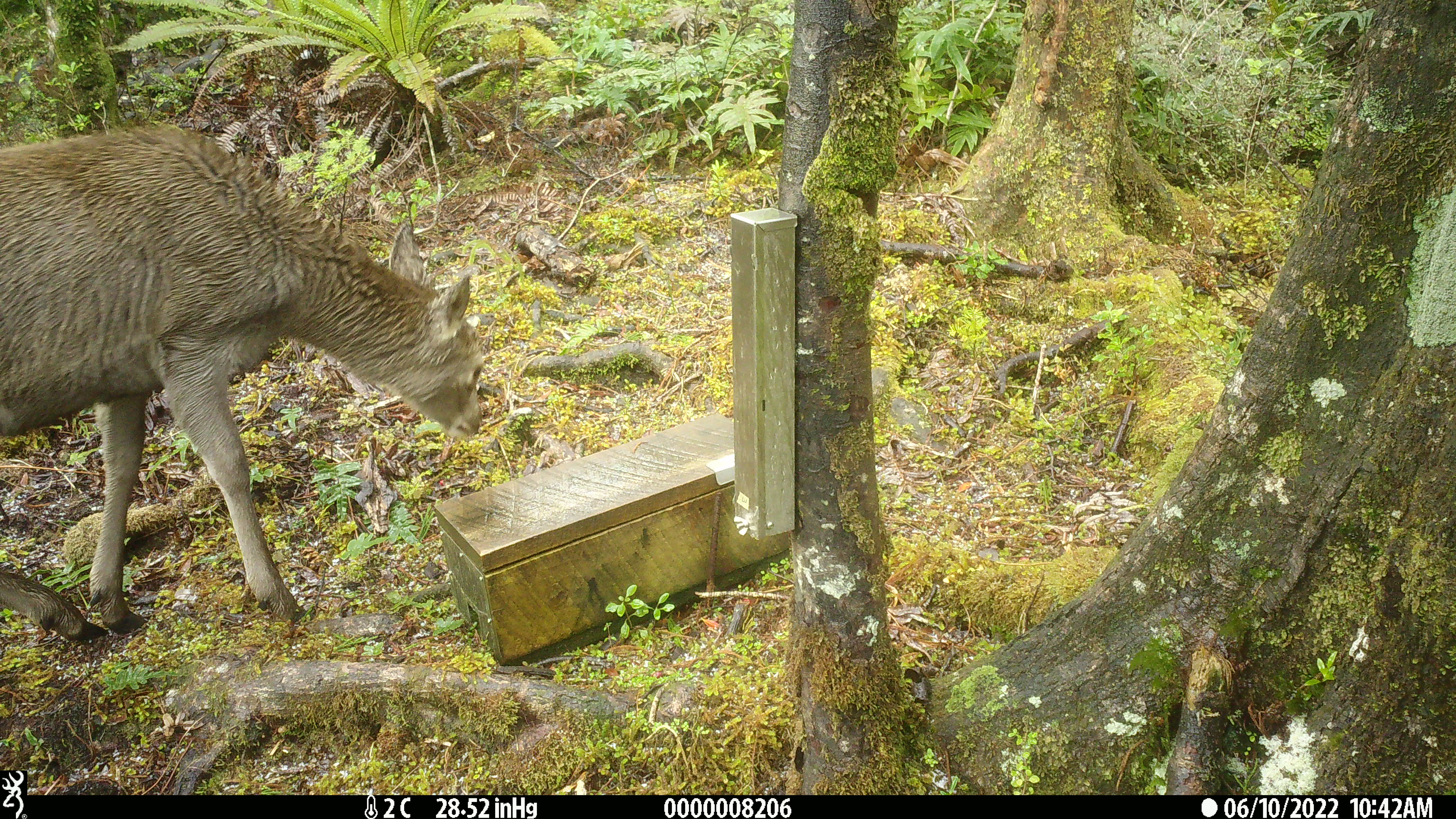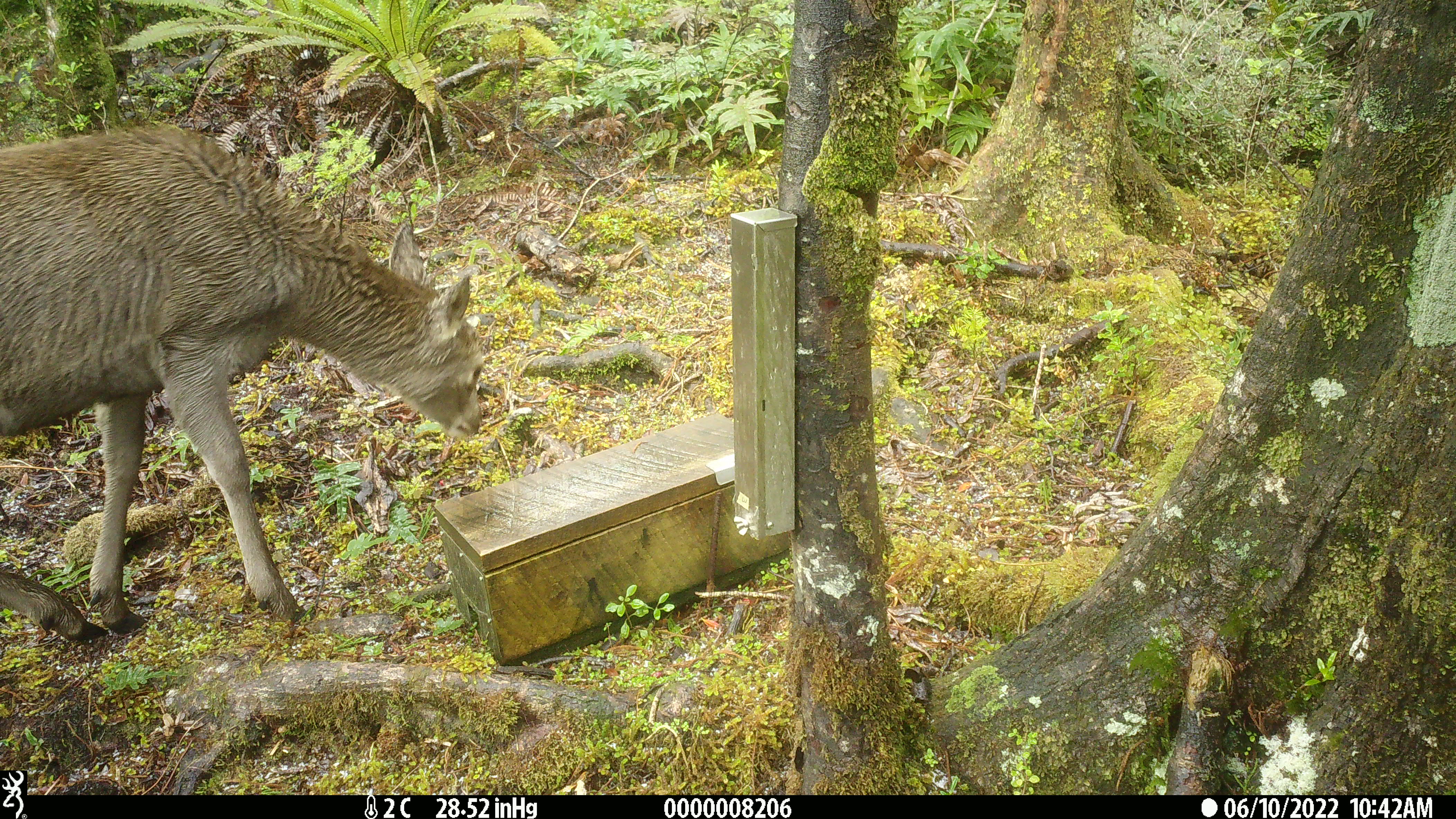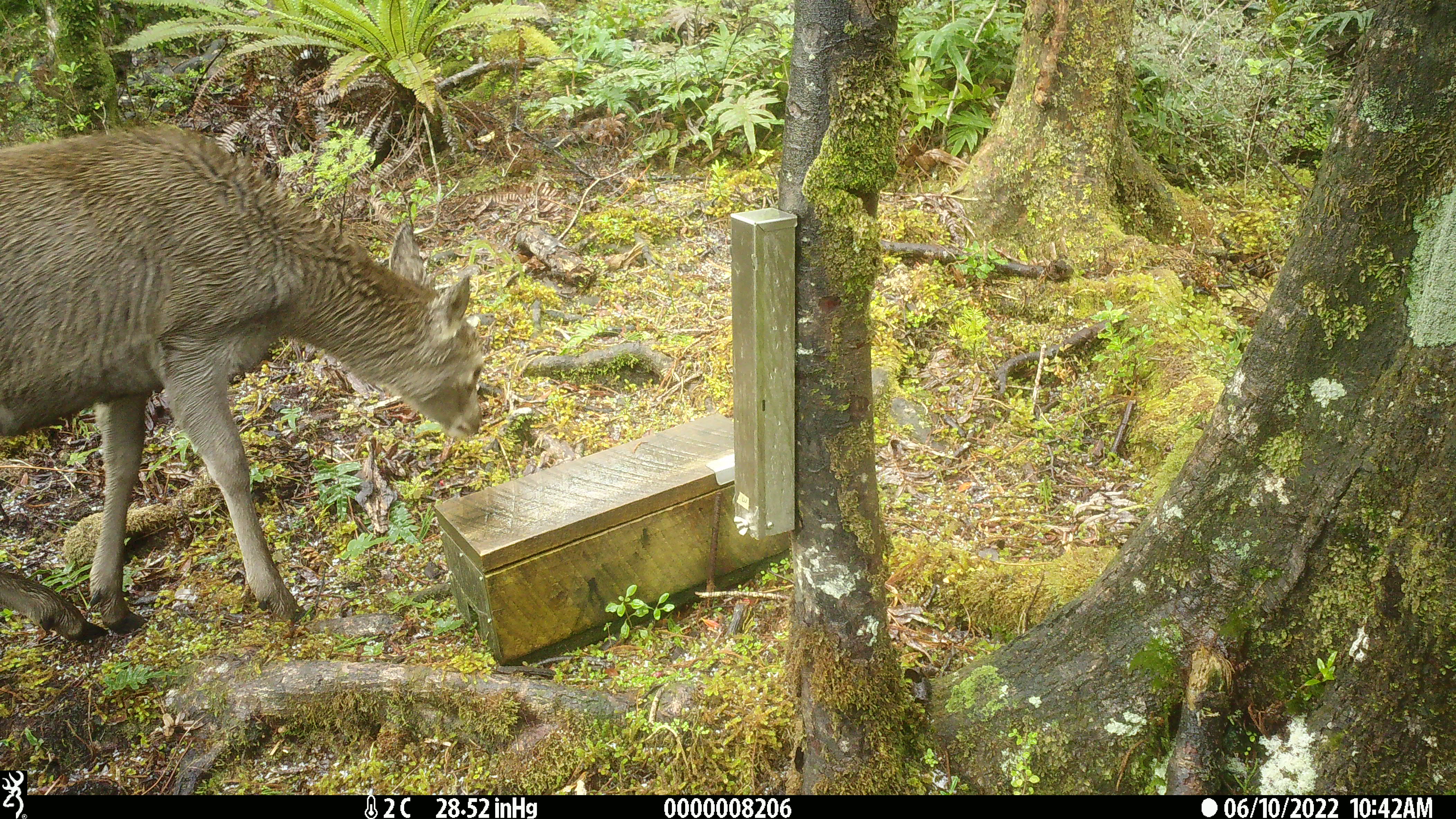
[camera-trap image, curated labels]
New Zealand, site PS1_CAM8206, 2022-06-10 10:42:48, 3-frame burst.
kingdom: Animalia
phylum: Chordata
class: Mammalia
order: Artiodactyla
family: Cervidae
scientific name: Cervidae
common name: deer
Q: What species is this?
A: Deer (Cervidae).